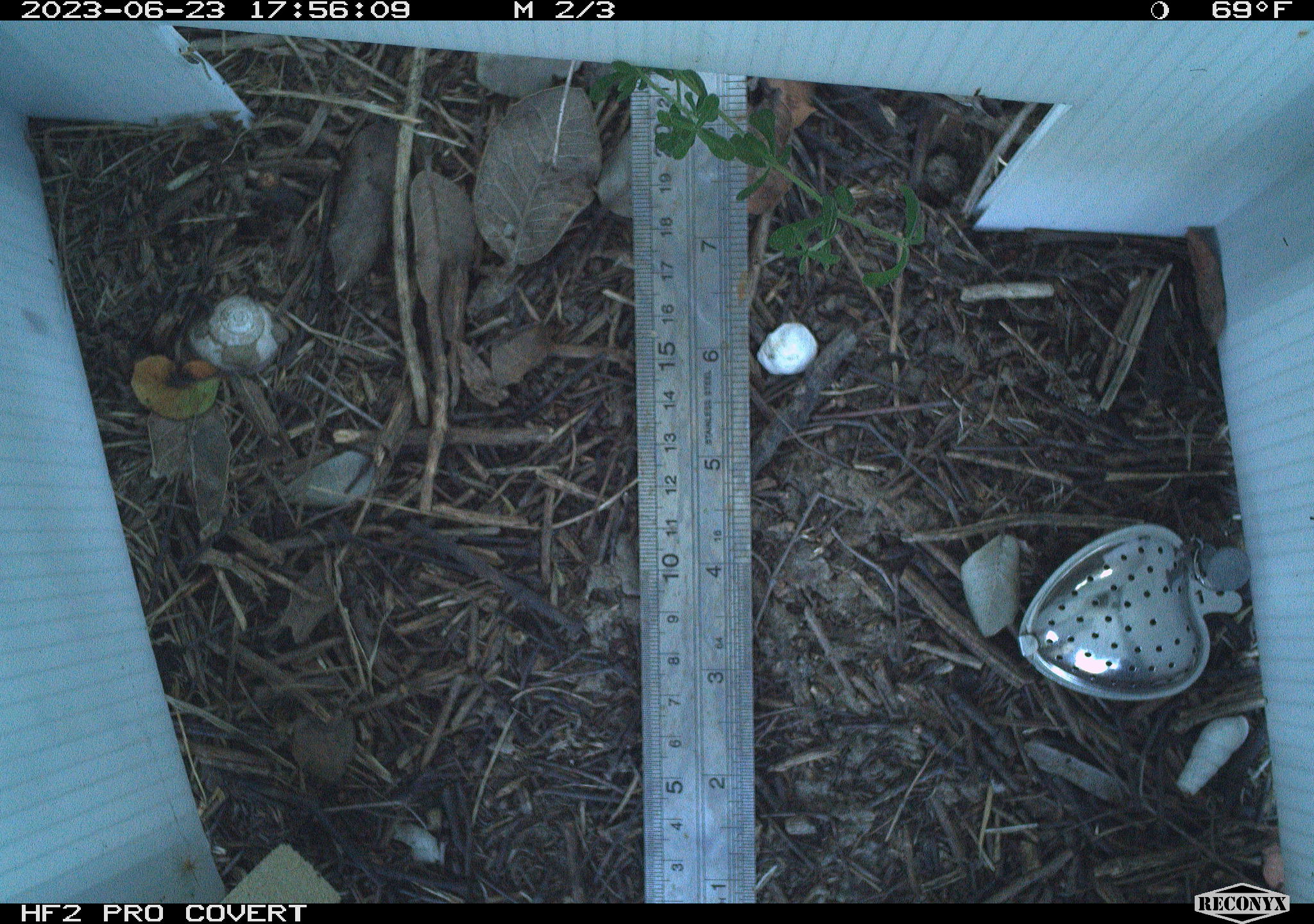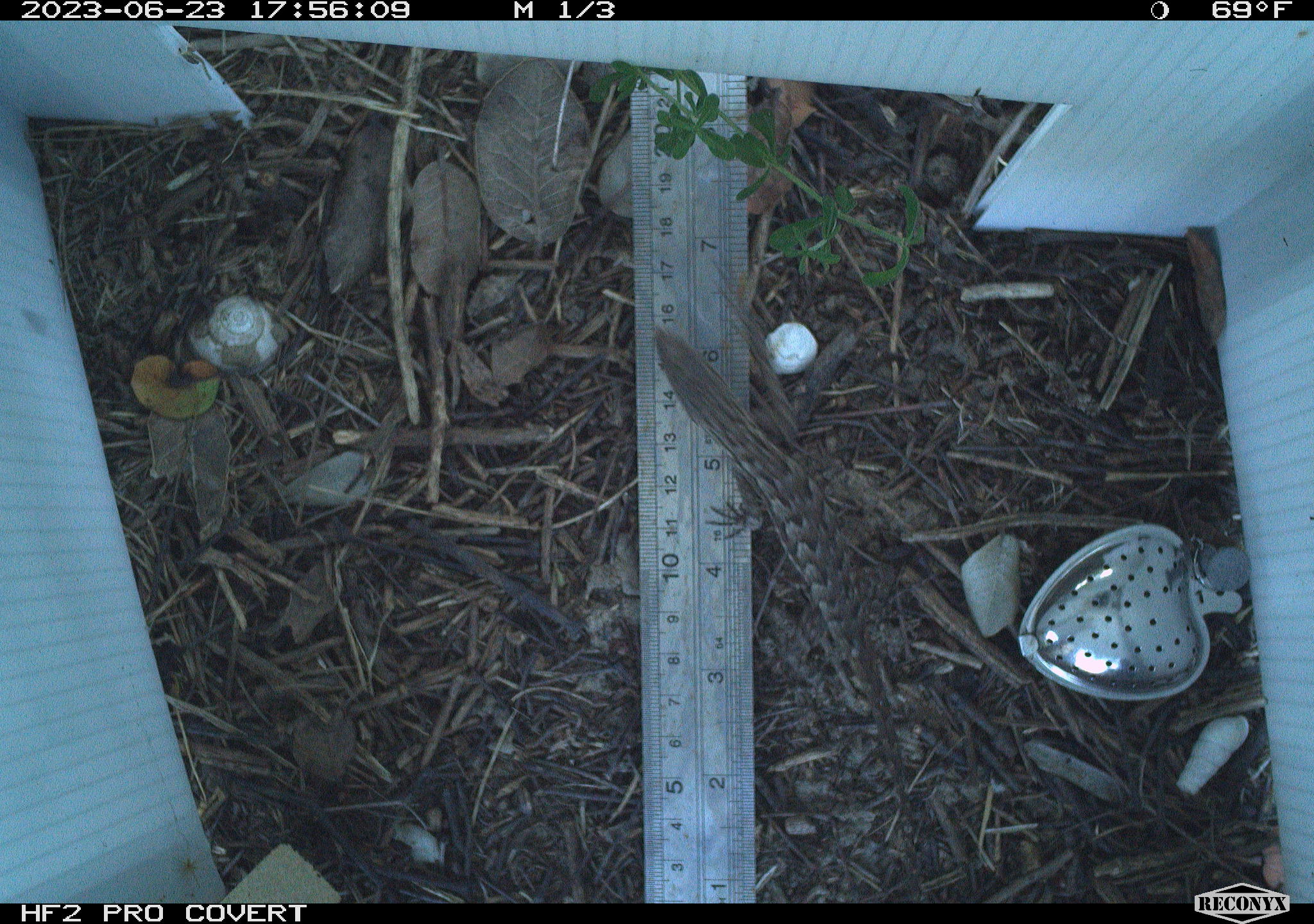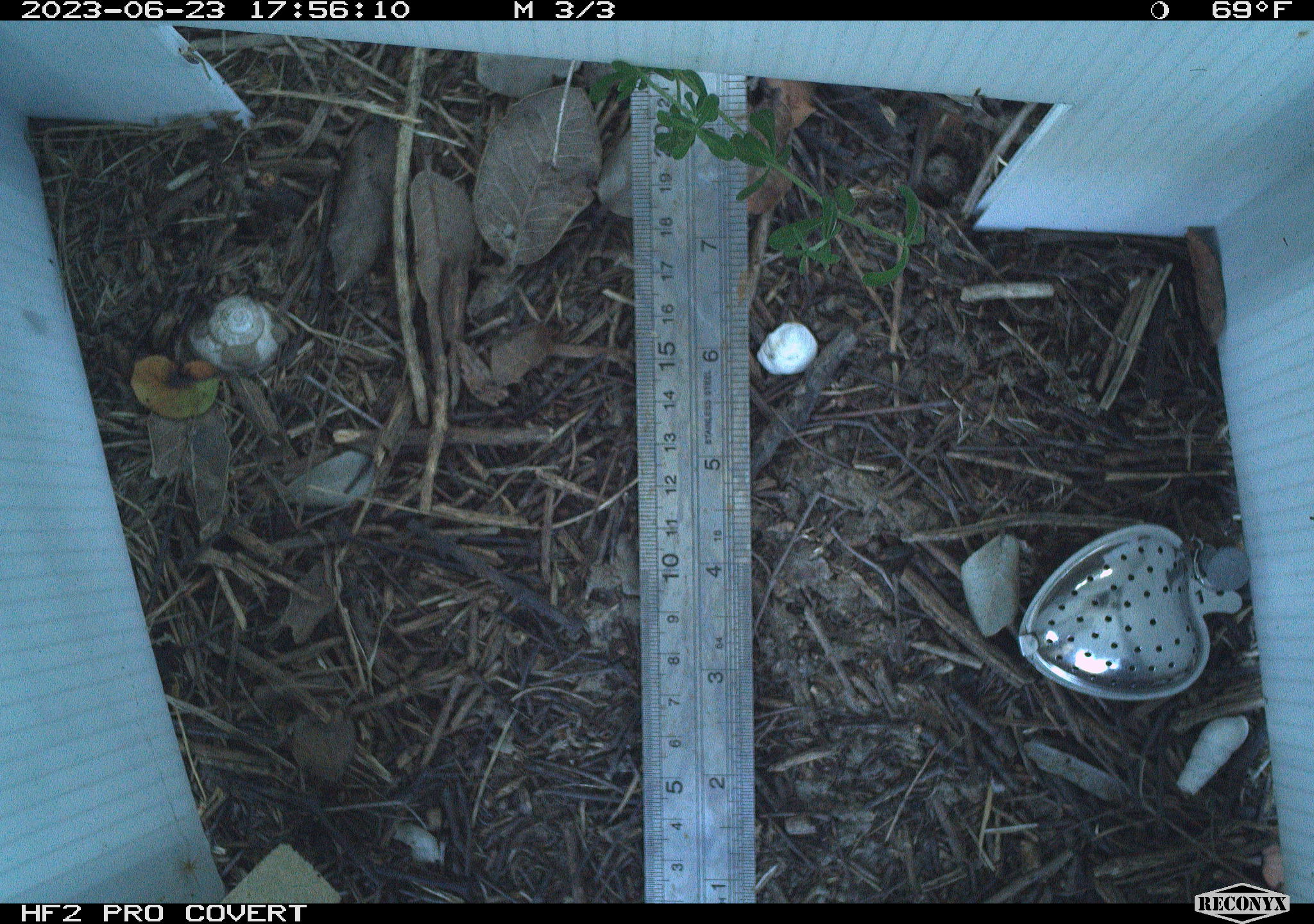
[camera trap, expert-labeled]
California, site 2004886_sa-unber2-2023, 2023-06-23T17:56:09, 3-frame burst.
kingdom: Animalia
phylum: Chordata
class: Reptilia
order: Squamata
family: Phrynosomatidae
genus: Sceloporus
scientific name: Sceloporus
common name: spiny lizards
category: sceloporus species